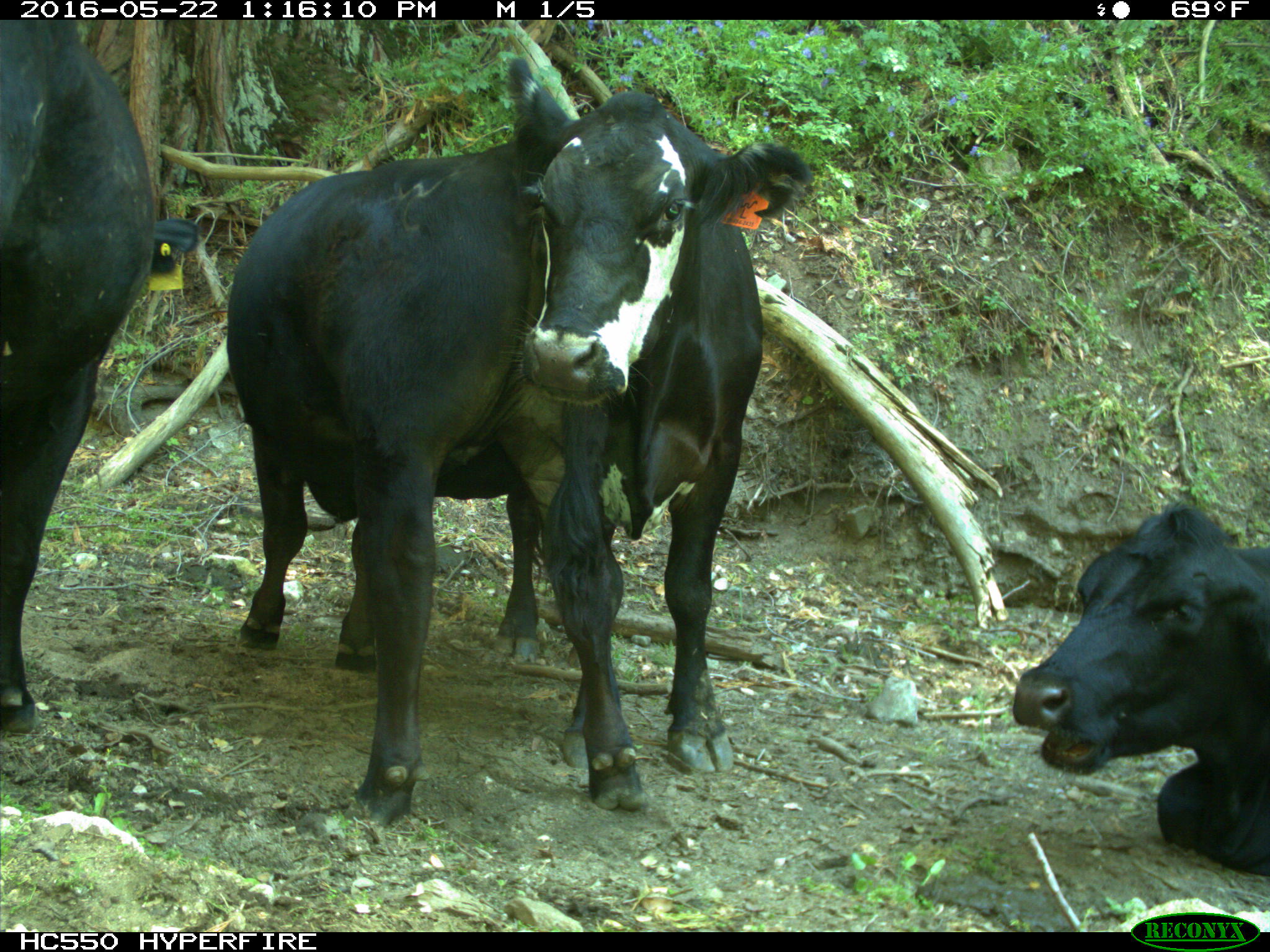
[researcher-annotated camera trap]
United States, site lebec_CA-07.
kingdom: Animalia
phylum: Chordata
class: Mammalia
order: Artiodactyla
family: Bovidae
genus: Bos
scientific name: Bos taurus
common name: domestic cow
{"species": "Bos taurus (domestic cow)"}